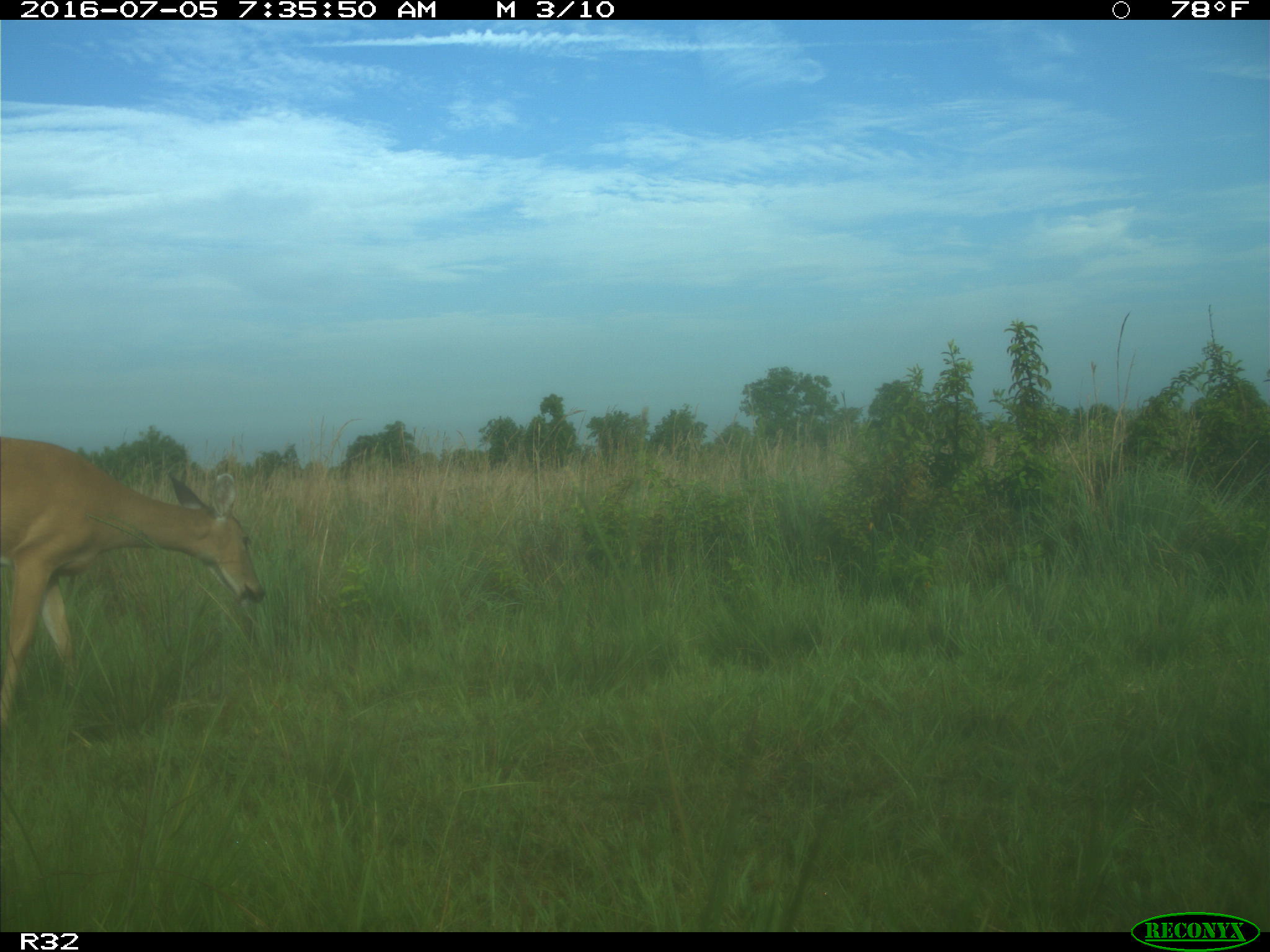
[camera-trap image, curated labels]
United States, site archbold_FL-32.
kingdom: Animalia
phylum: Chordata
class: Mammalia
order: Artiodactyla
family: Cervidae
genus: Odocoileus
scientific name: Odocoileus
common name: deer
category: unidentified deer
Unidentified deer (deer) (Odocoileus).